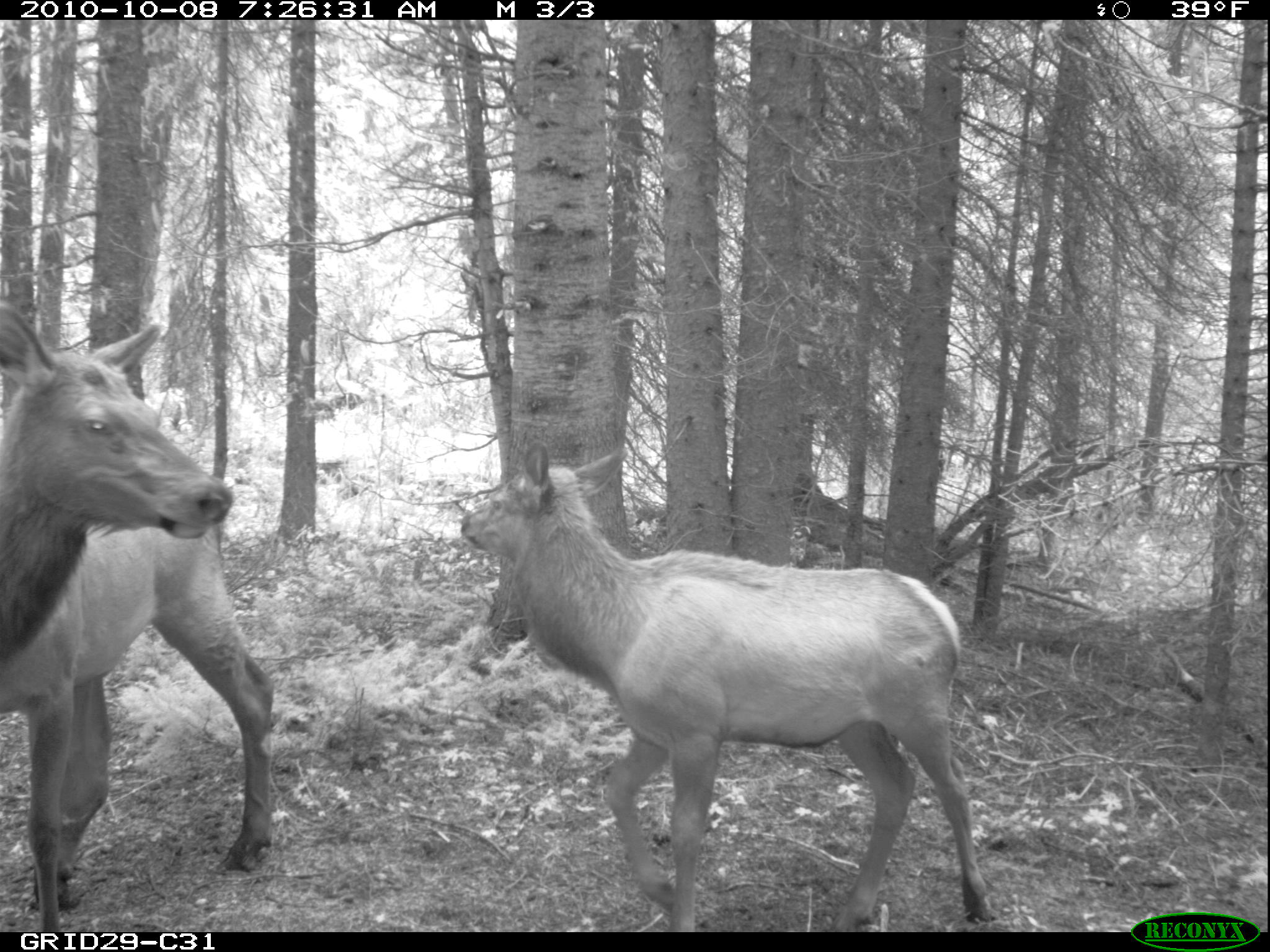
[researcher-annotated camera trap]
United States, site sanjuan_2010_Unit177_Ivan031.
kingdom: Animalia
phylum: Chordata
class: Mammalia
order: Artiodactyla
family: Cervidae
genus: Cervus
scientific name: Cervus elaphus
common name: red deer